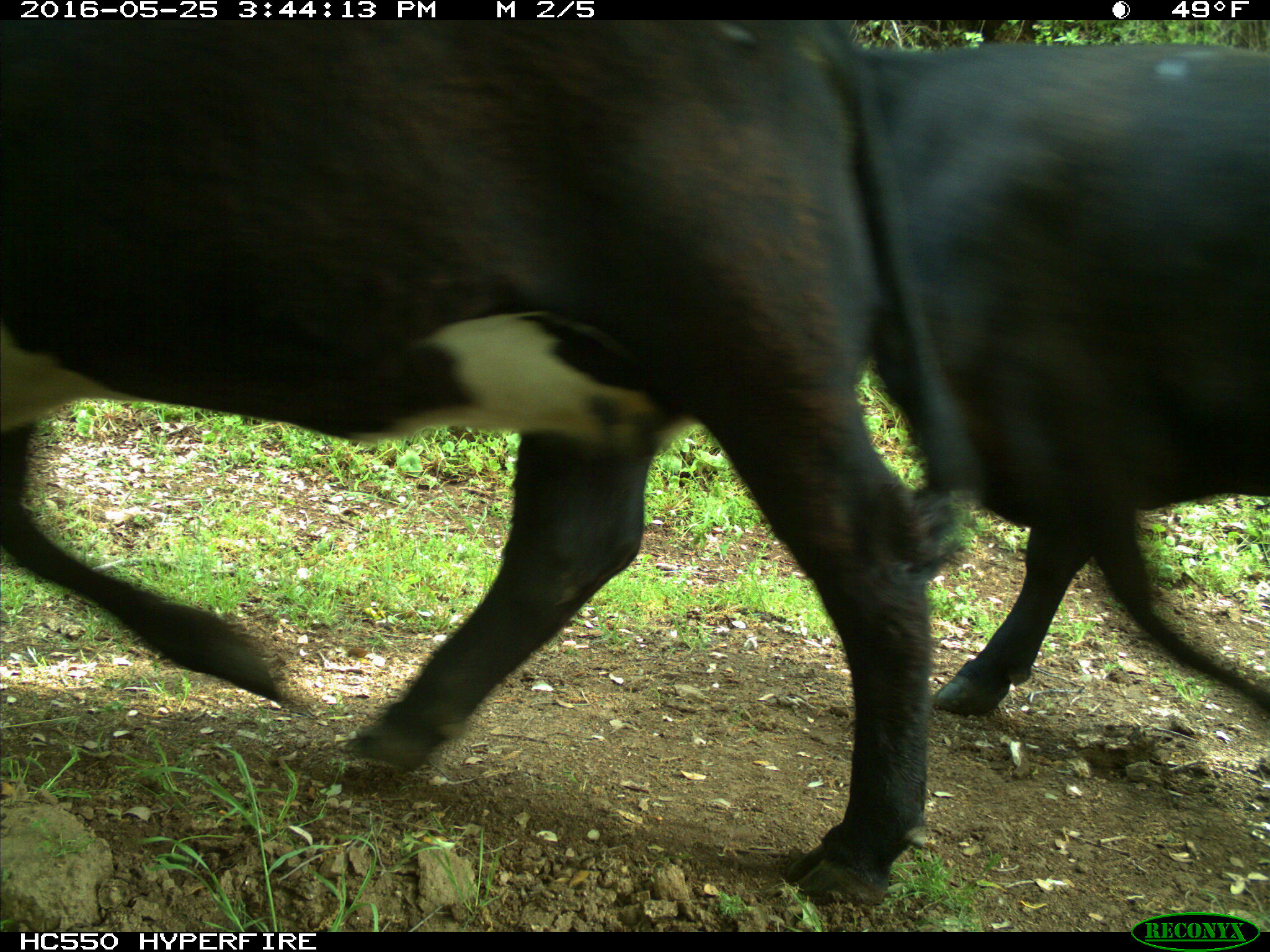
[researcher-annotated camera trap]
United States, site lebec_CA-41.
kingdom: Animalia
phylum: Chordata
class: Mammalia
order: Artiodactyla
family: Bovidae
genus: Bos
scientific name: Bos taurus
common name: domestic cow